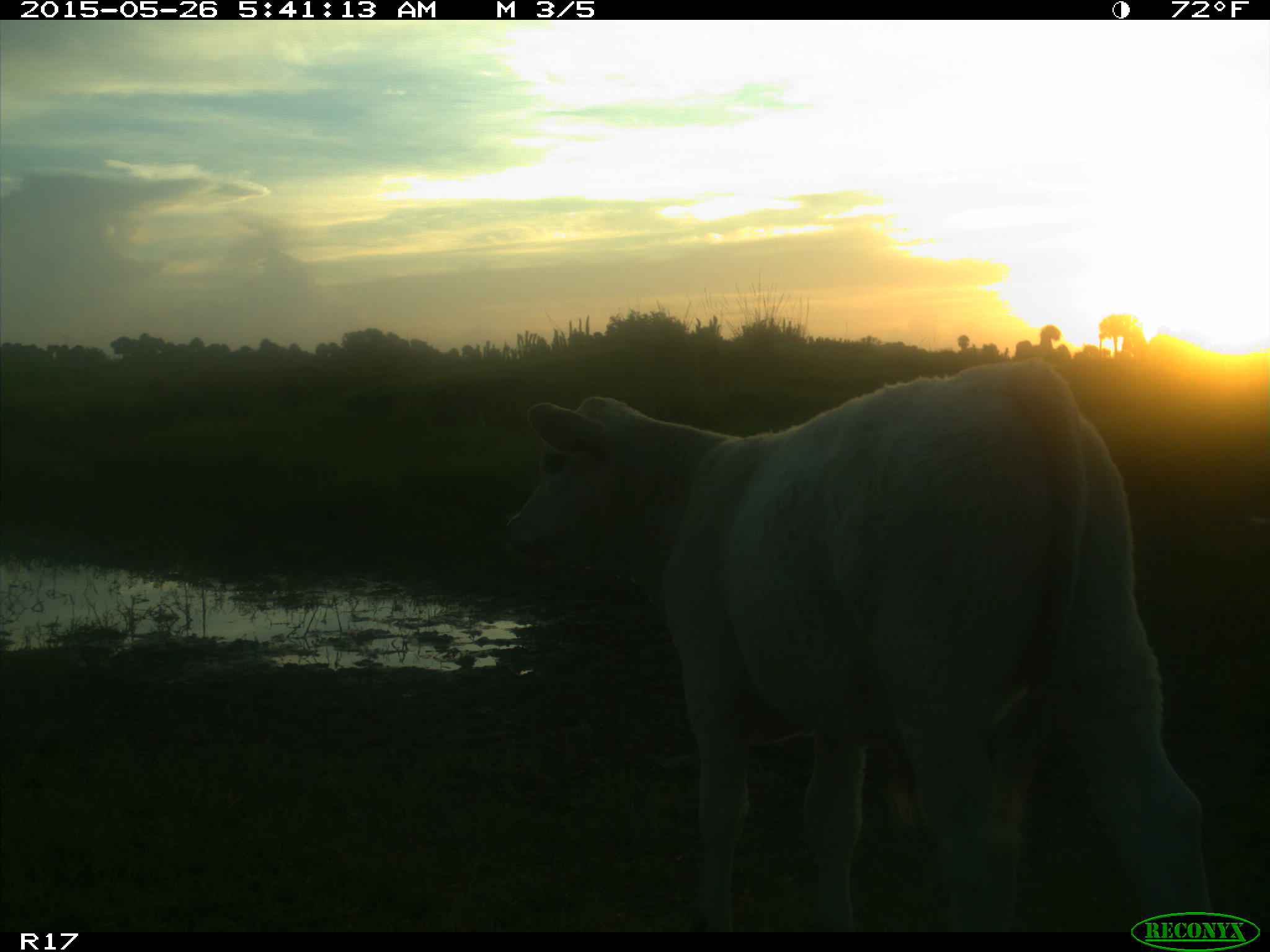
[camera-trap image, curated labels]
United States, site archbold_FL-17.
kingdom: Animalia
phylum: Chordata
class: Mammalia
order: Artiodactyla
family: Bovidae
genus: Bos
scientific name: Bos taurus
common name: domestic cow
Bos taurus (domestic cow).